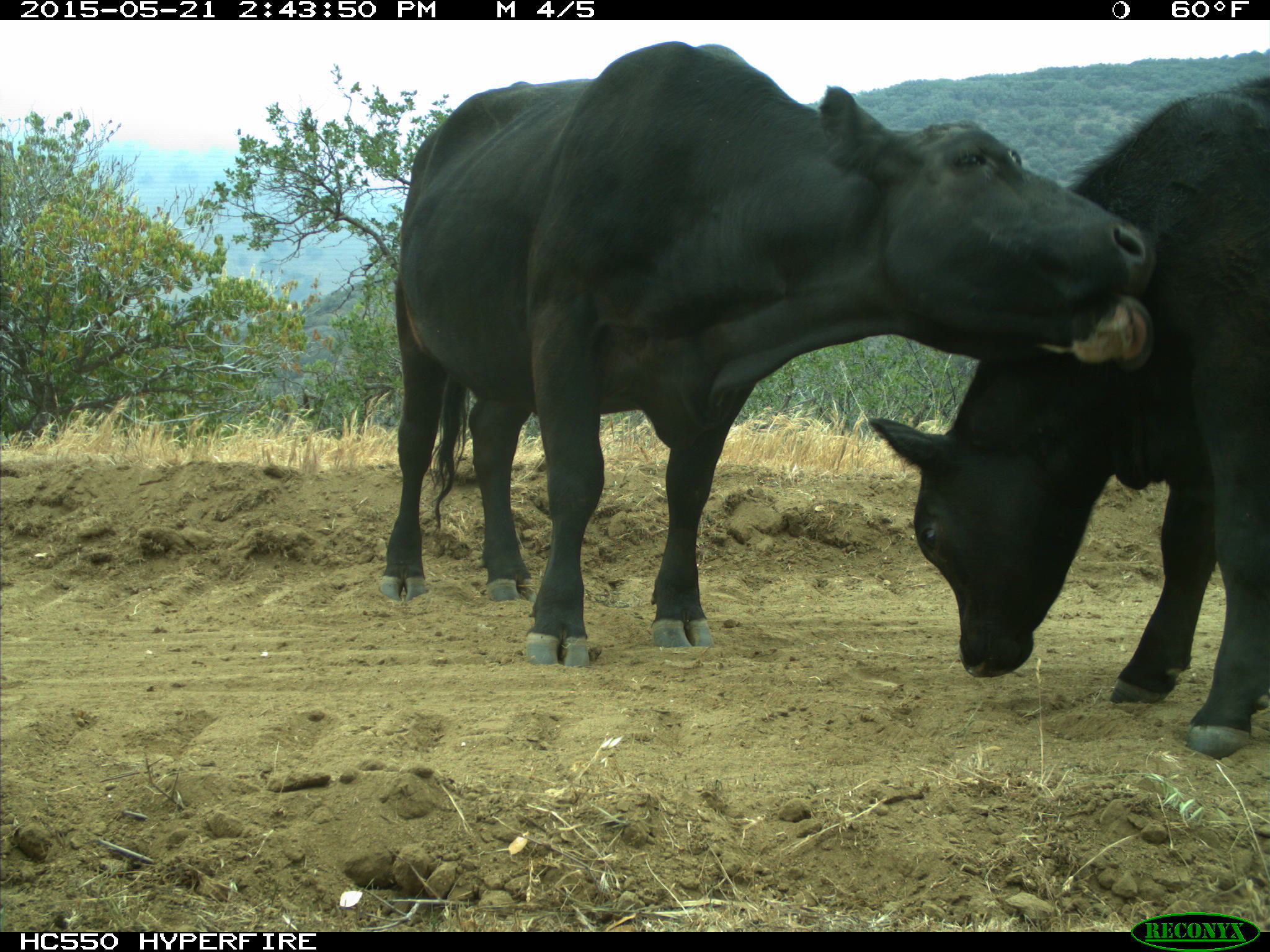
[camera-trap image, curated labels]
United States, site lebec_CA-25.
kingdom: Animalia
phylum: Chordata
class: Mammalia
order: Artiodactyla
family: Bovidae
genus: Bos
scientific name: Bos taurus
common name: domestic cow